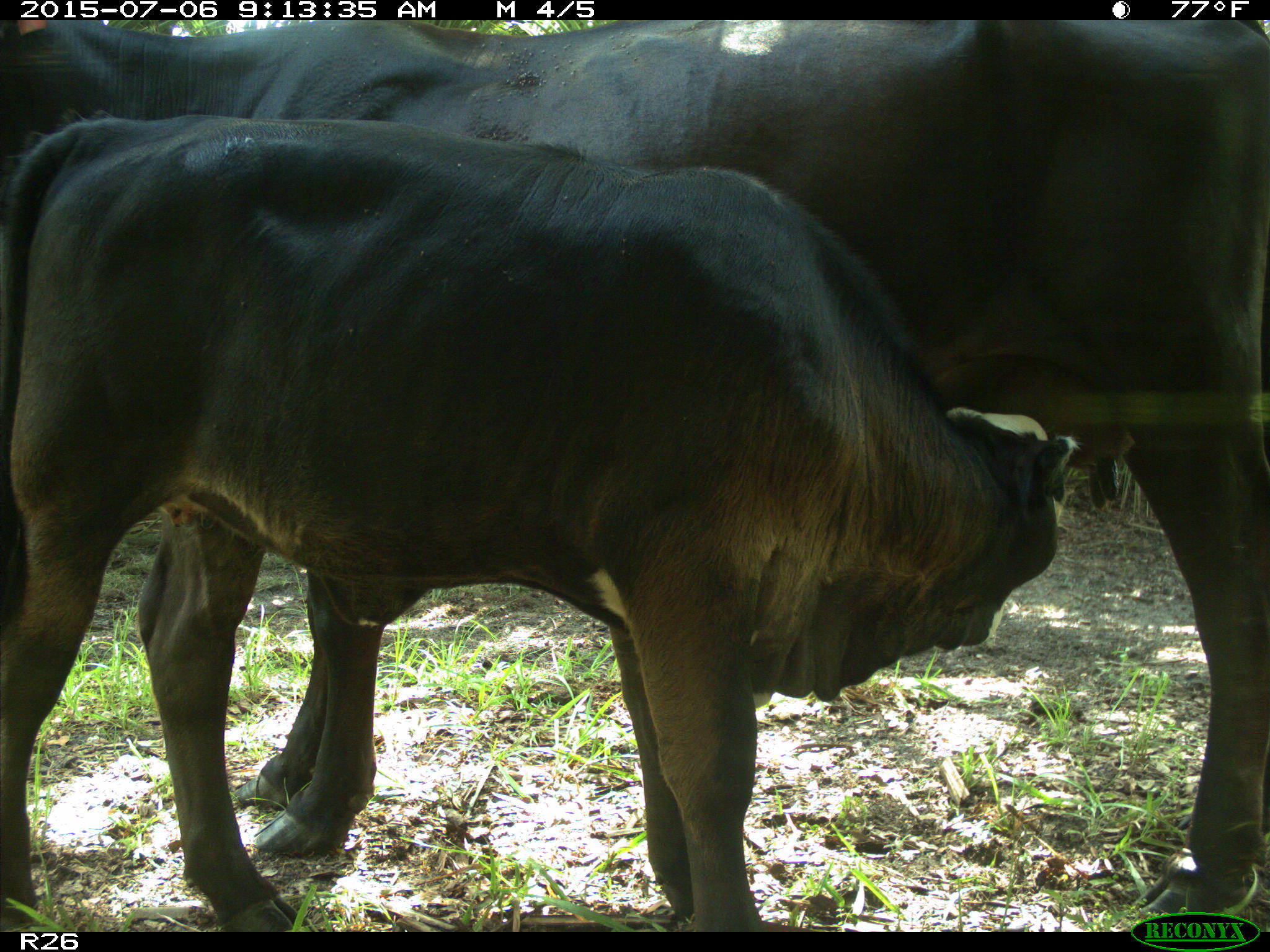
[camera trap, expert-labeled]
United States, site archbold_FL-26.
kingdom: Animalia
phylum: Chordata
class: Mammalia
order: Artiodactyla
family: Bovidae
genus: Bos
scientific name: Bos taurus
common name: domestic cow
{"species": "Bos taurus (domestic cow)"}